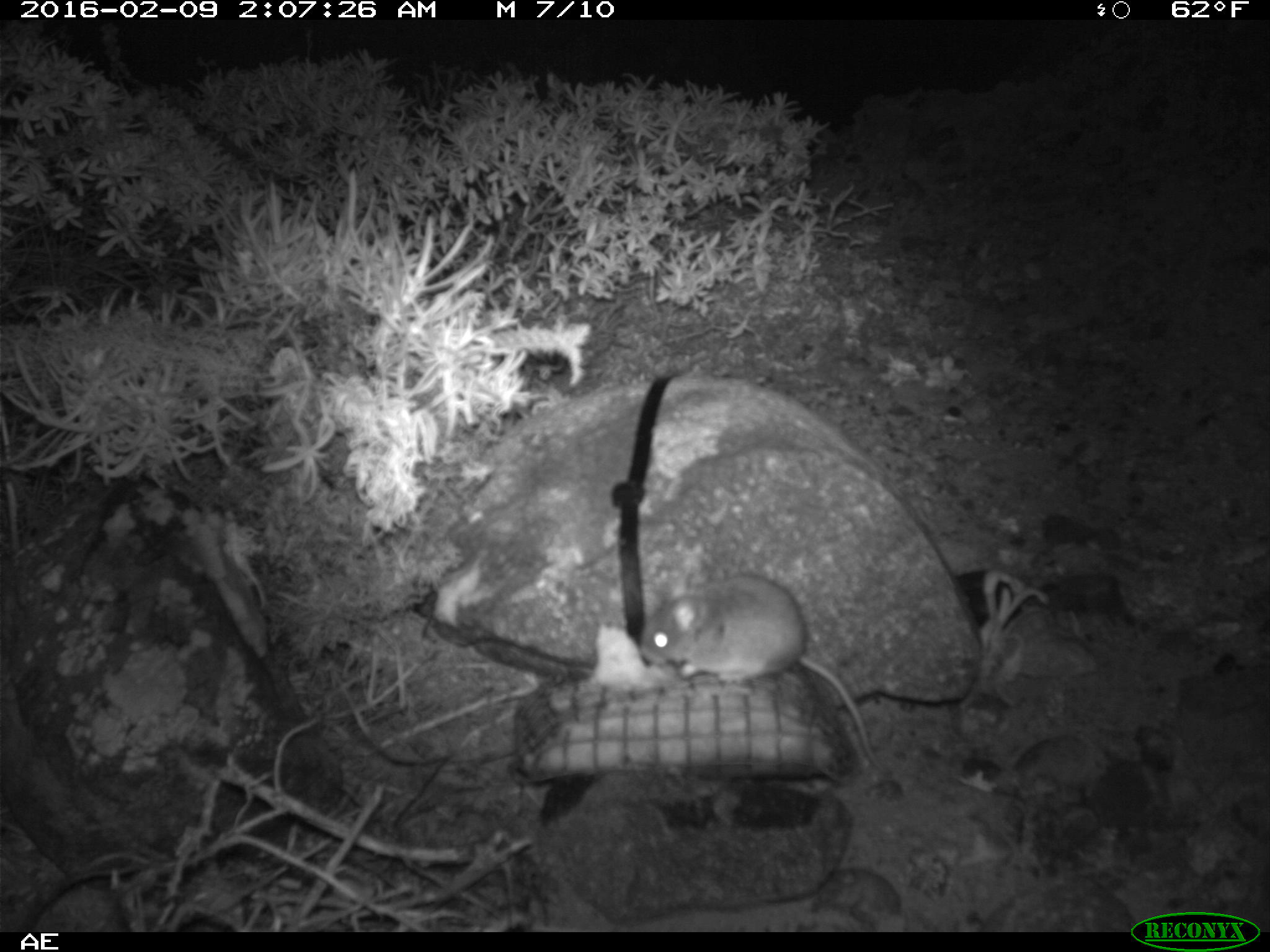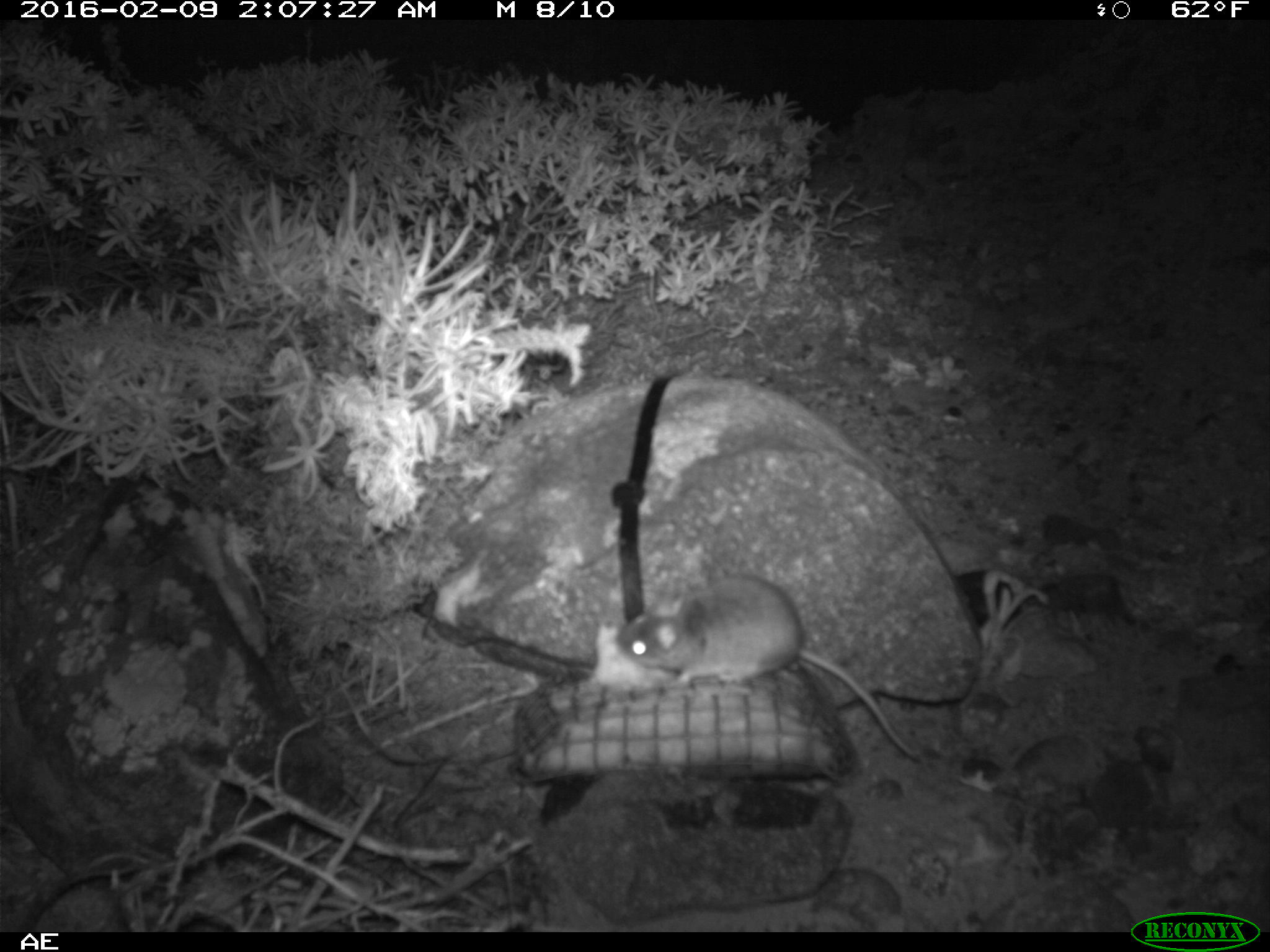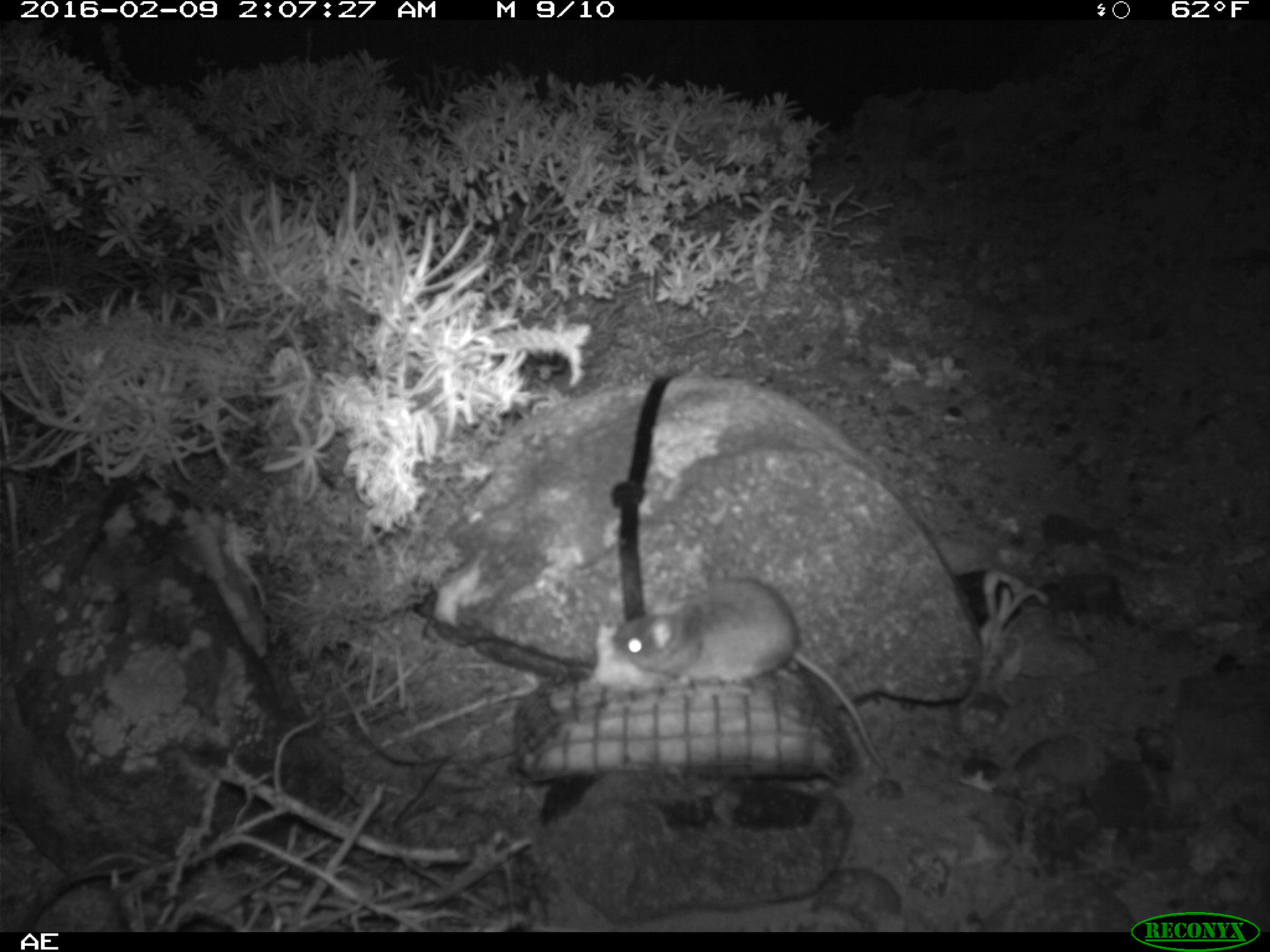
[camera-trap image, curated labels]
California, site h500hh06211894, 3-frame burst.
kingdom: Animalia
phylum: Chordata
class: Mammalia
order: Rodentia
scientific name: Rodentia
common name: rodent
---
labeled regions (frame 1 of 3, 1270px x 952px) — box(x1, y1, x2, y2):
rodent: box(640, 571, 887, 772)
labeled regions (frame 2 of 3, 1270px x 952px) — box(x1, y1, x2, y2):
rodent: box(615, 573, 926, 765)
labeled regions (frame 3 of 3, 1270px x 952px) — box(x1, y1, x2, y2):
rodent: box(609, 576, 891, 773)